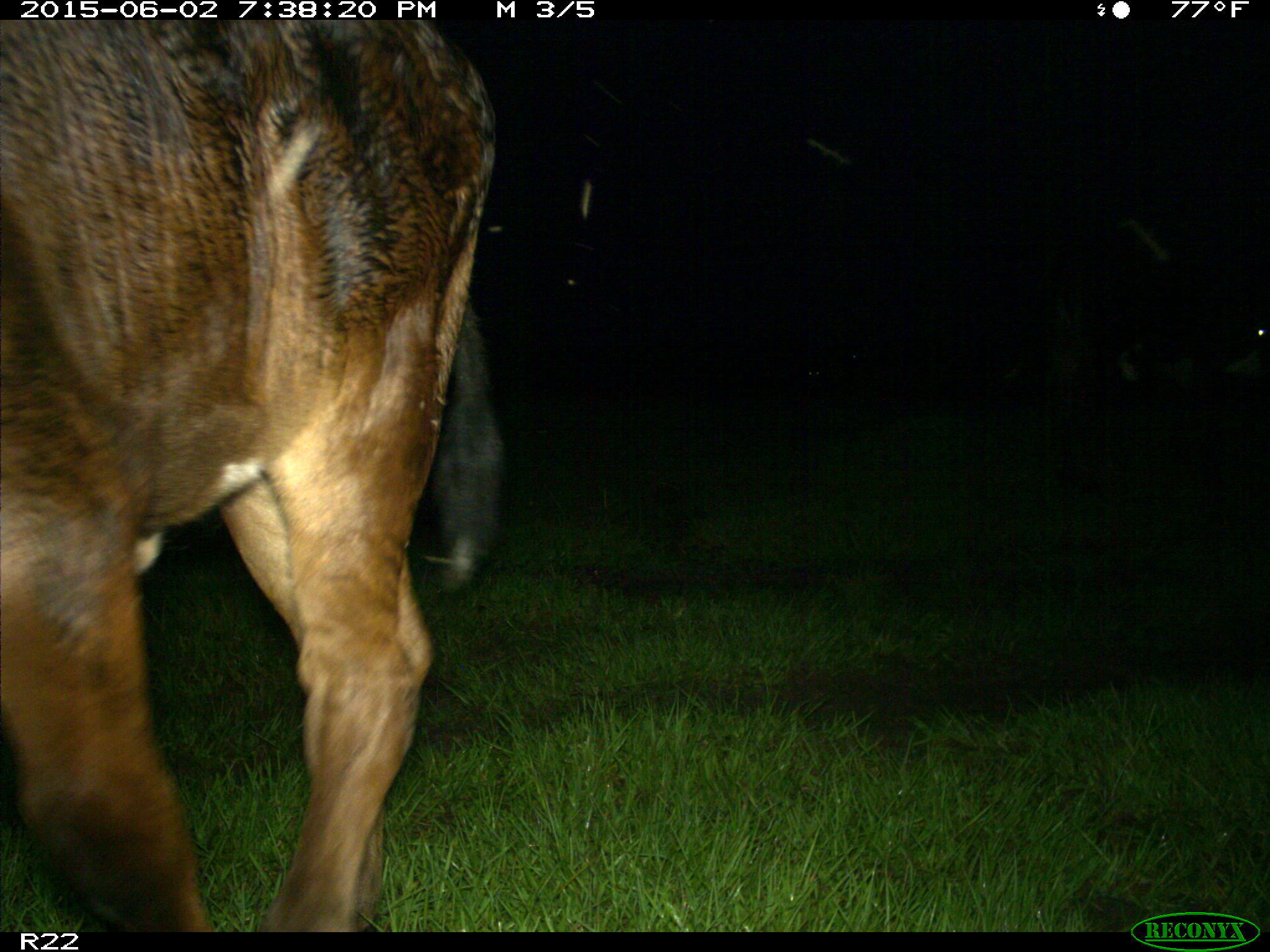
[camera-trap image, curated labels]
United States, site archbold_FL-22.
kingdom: Animalia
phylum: Chordata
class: Mammalia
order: Artiodactyla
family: Bovidae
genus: Bos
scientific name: Bos taurus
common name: domestic cow